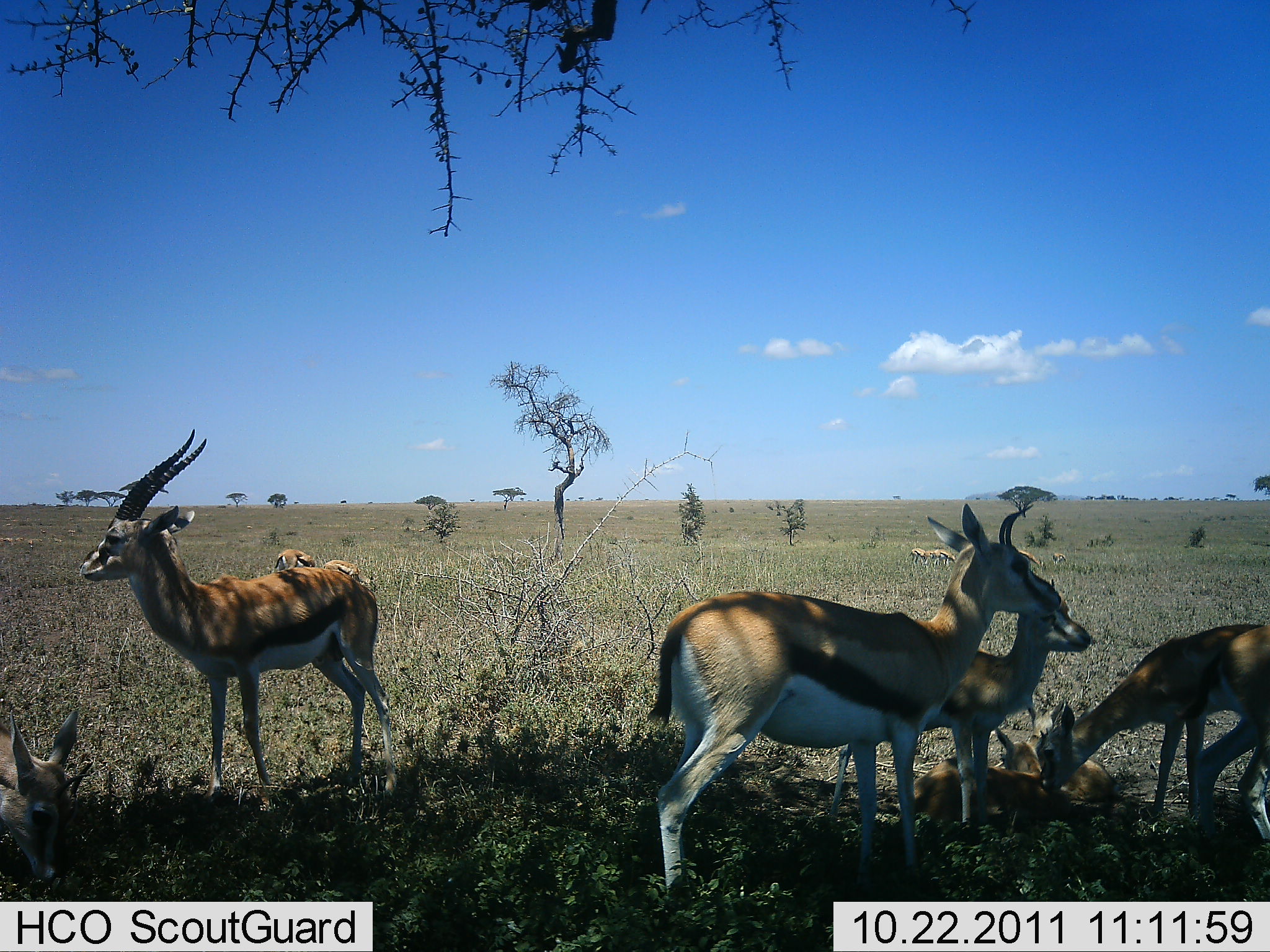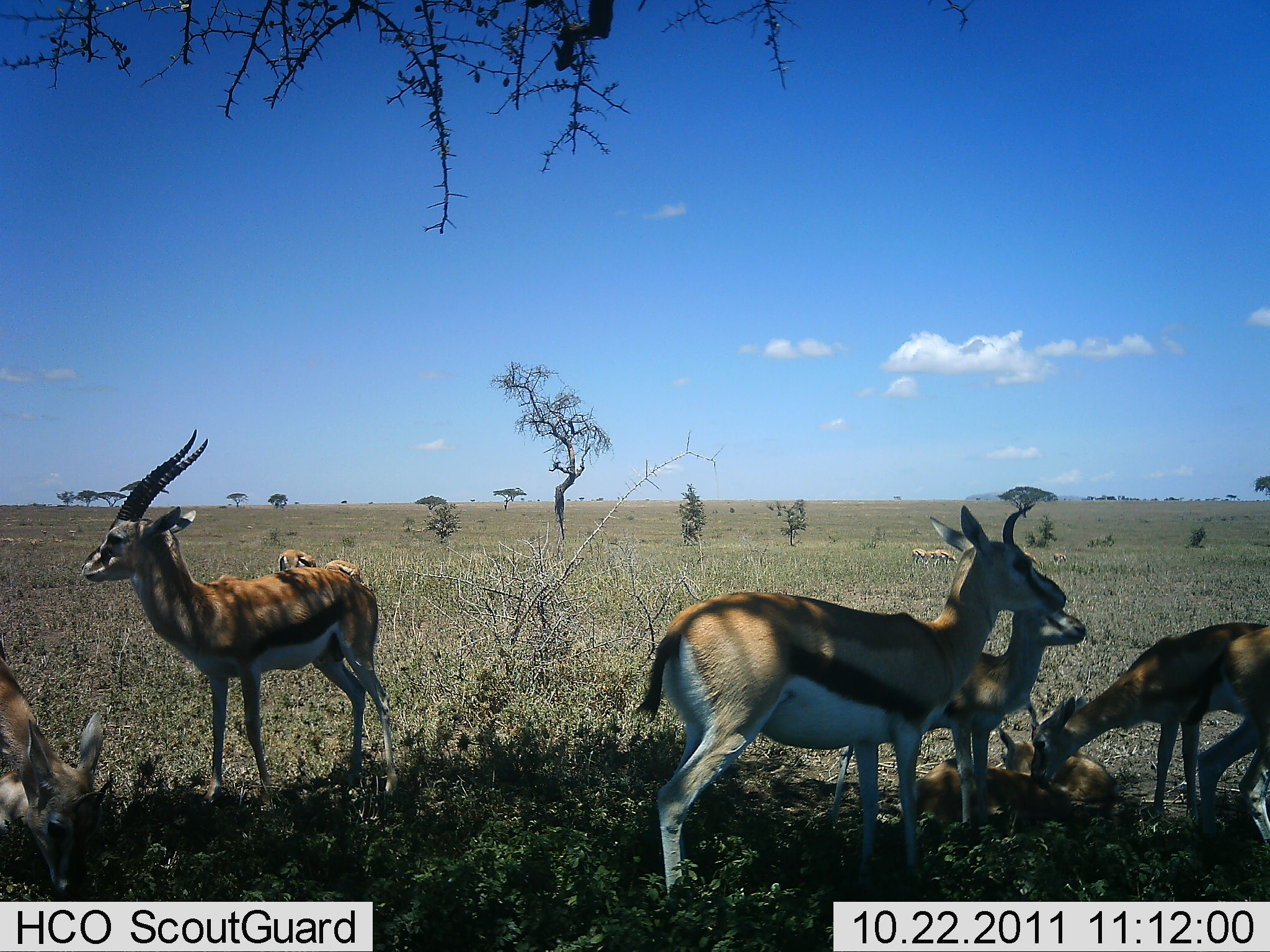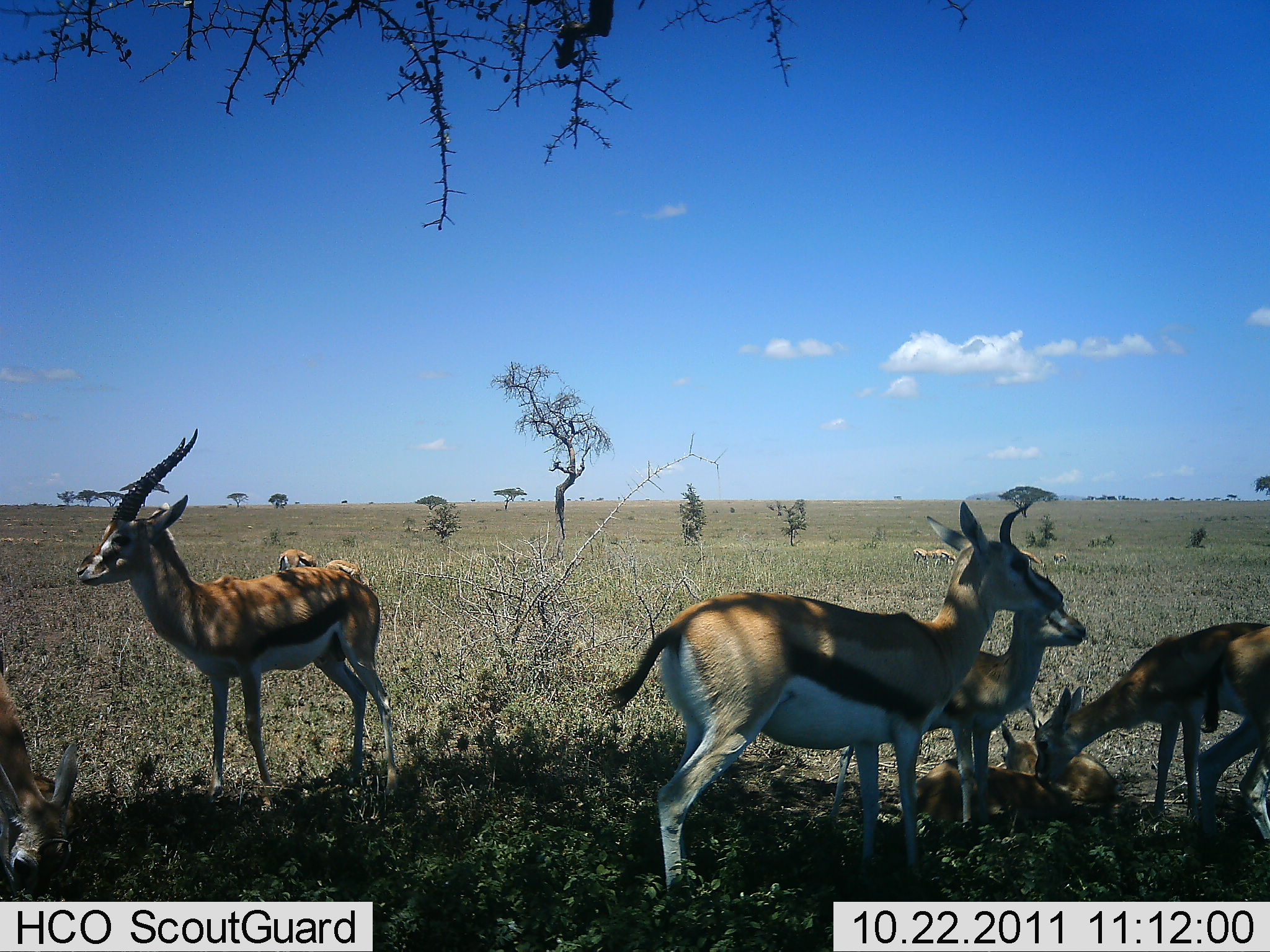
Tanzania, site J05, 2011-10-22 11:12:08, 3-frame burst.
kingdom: Animalia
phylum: Chordata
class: Mammalia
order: Artiodactyla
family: Bovidae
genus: Eudorcas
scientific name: Eudorcas thomsonii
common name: thomson's gazelle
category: gazellethomsons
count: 8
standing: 85%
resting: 77%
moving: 23%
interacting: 31%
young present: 62%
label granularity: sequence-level